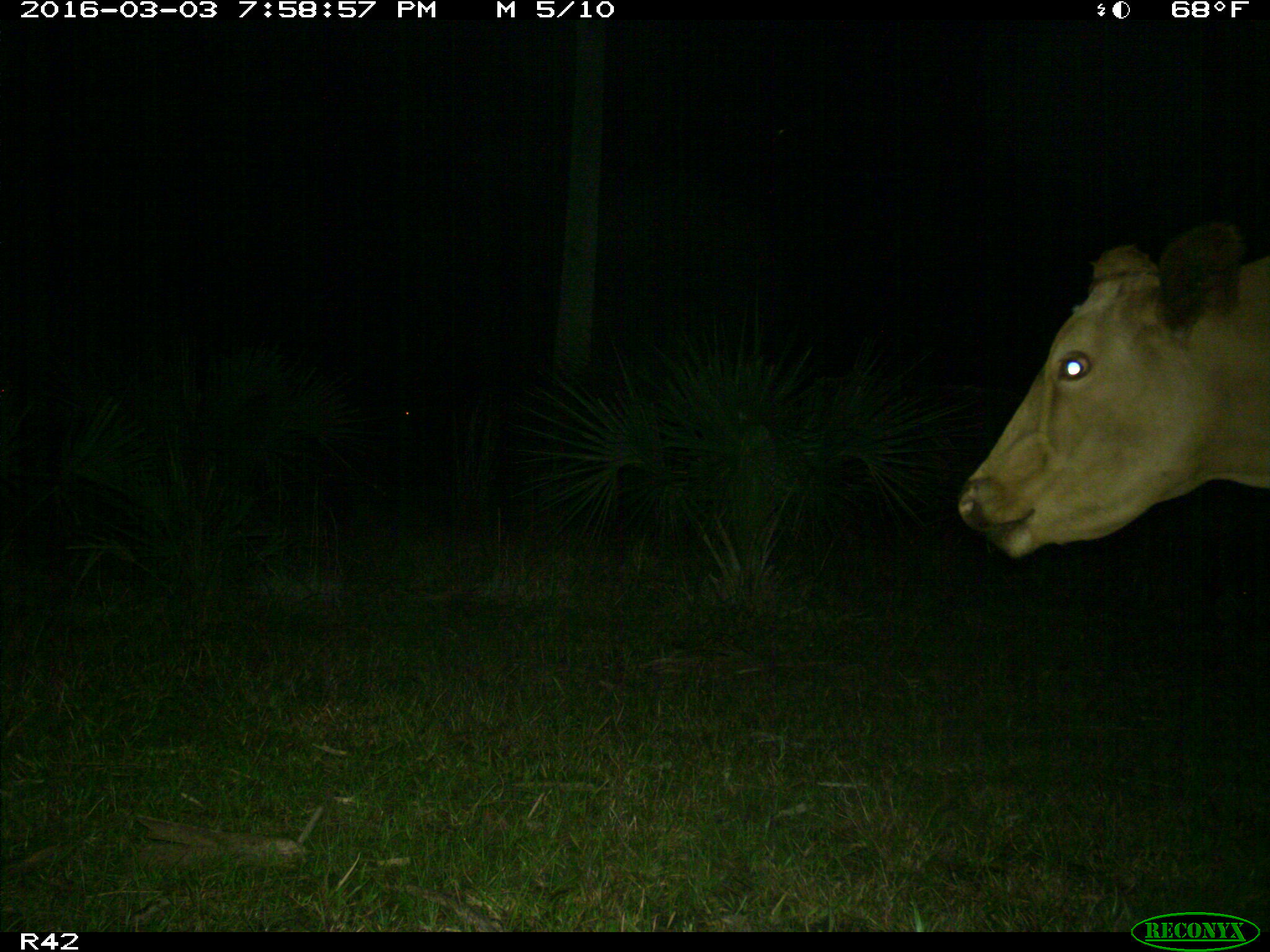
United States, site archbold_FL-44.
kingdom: Animalia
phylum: Chordata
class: Mammalia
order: Artiodactyla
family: Bovidae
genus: Bos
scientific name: Bos taurus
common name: domestic cow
Bos taurus (domestic cow).